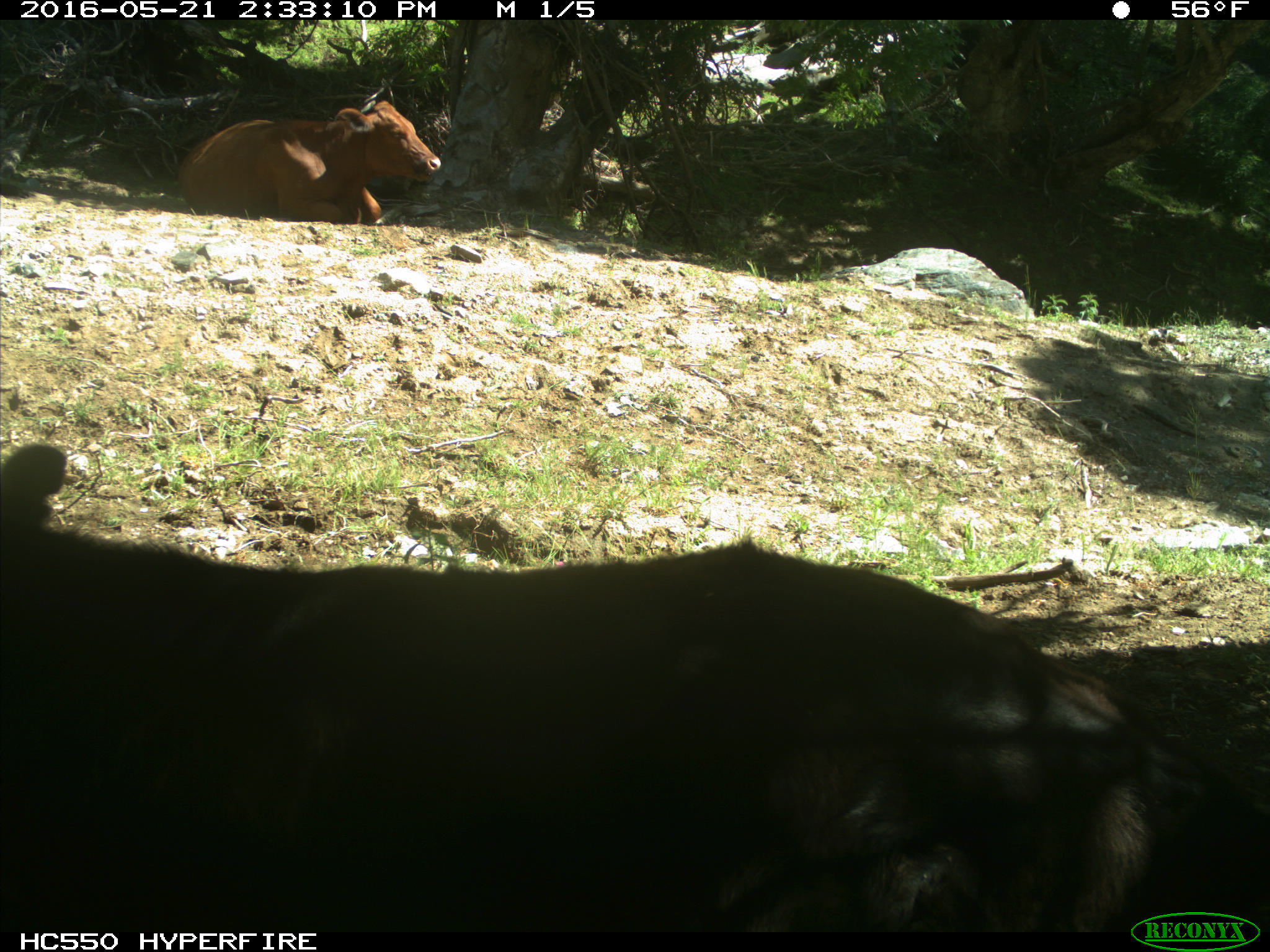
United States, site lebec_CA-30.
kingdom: Animalia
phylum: Chordata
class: Mammalia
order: Artiodactyla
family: Bovidae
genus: Bos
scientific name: Bos taurus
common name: domestic cow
Bos taurus (domestic cow).